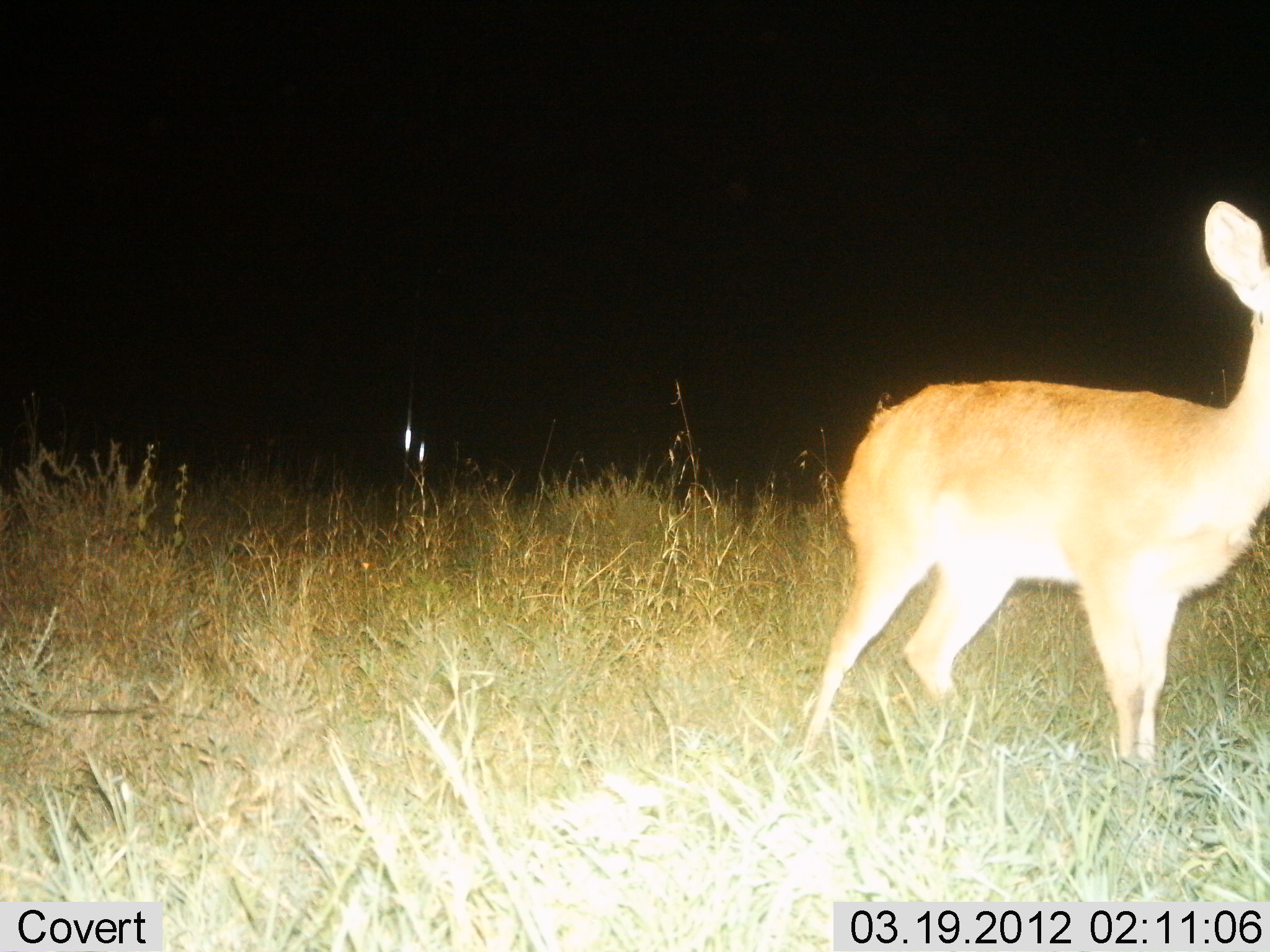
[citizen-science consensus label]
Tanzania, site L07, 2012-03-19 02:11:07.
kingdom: Animalia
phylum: Chordata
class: Mammalia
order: Artiodactyla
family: Bovidae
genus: Redunca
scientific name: Redunca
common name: reedbuck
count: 1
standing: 100%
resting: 0%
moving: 0%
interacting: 0%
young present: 0%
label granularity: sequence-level